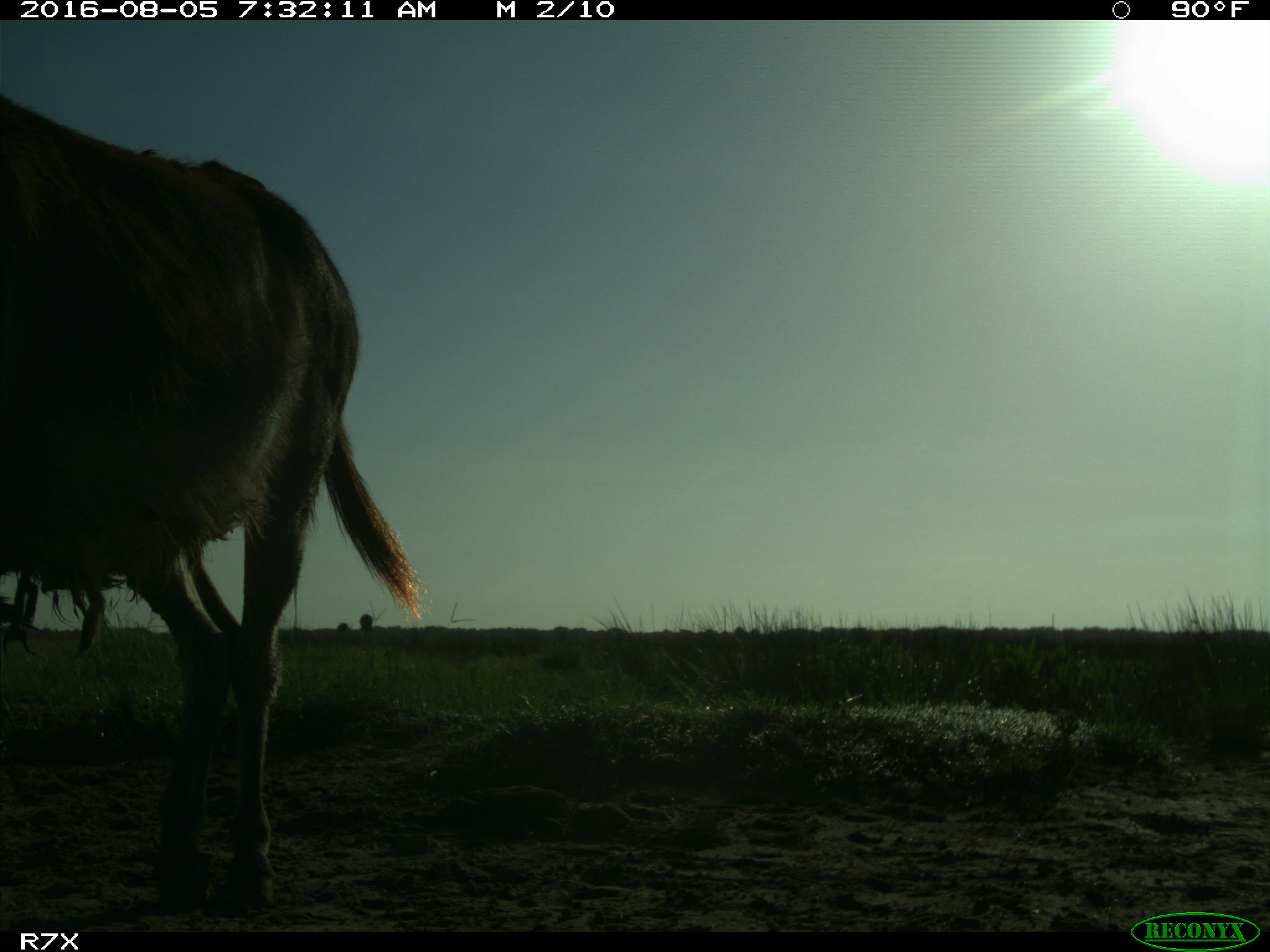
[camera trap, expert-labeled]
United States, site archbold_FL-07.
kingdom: Animalia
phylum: Chordata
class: Mammalia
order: Perissodactyla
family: Equidae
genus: Equus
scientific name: Equus africanus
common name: african wild ass